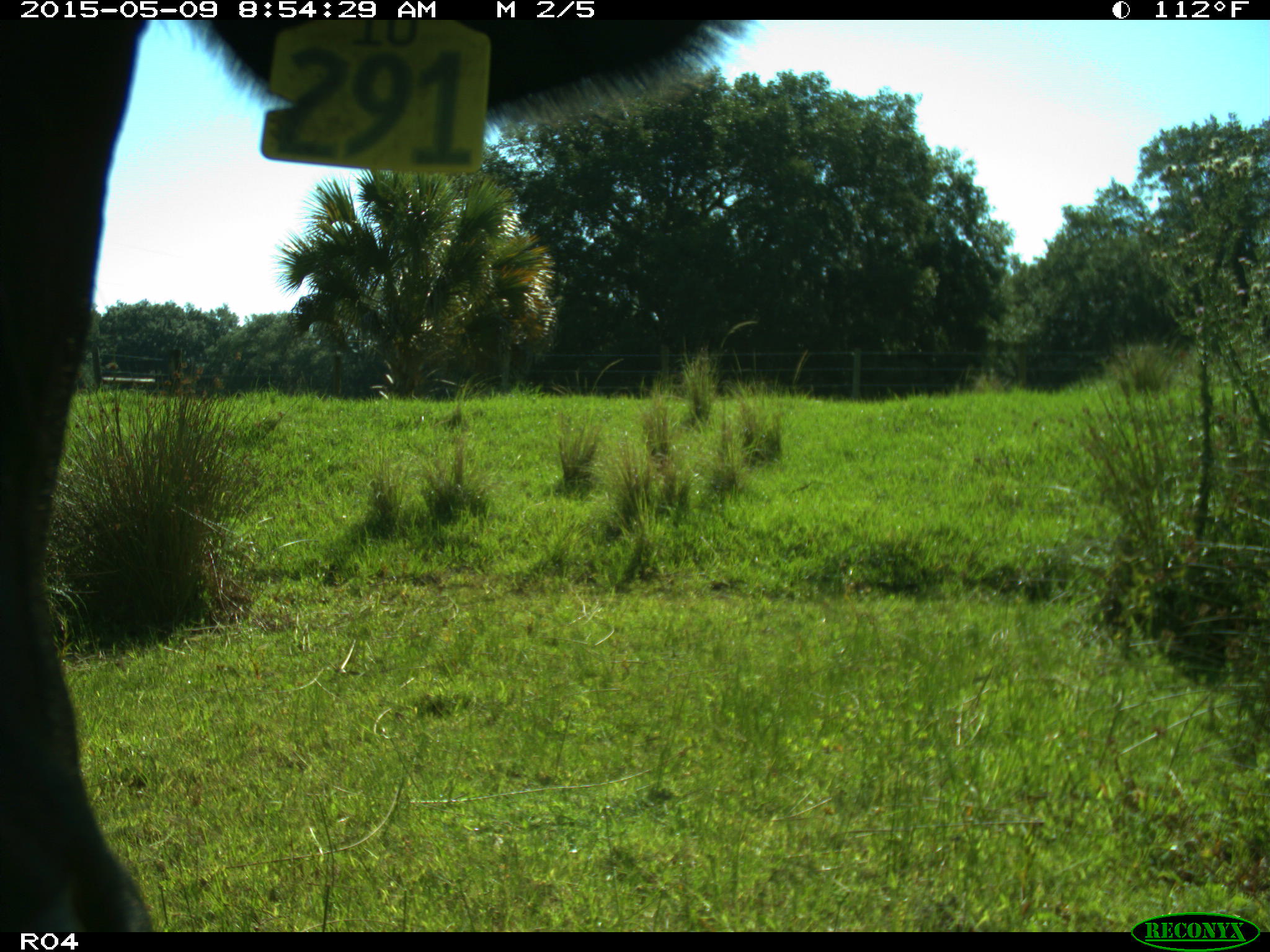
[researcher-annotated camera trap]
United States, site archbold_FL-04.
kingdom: Animalia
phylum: Chordata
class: Mammalia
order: Artiodactyla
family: Bovidae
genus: Bos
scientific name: Bos taurus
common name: domestic cow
Bos taurus (domestic cow).